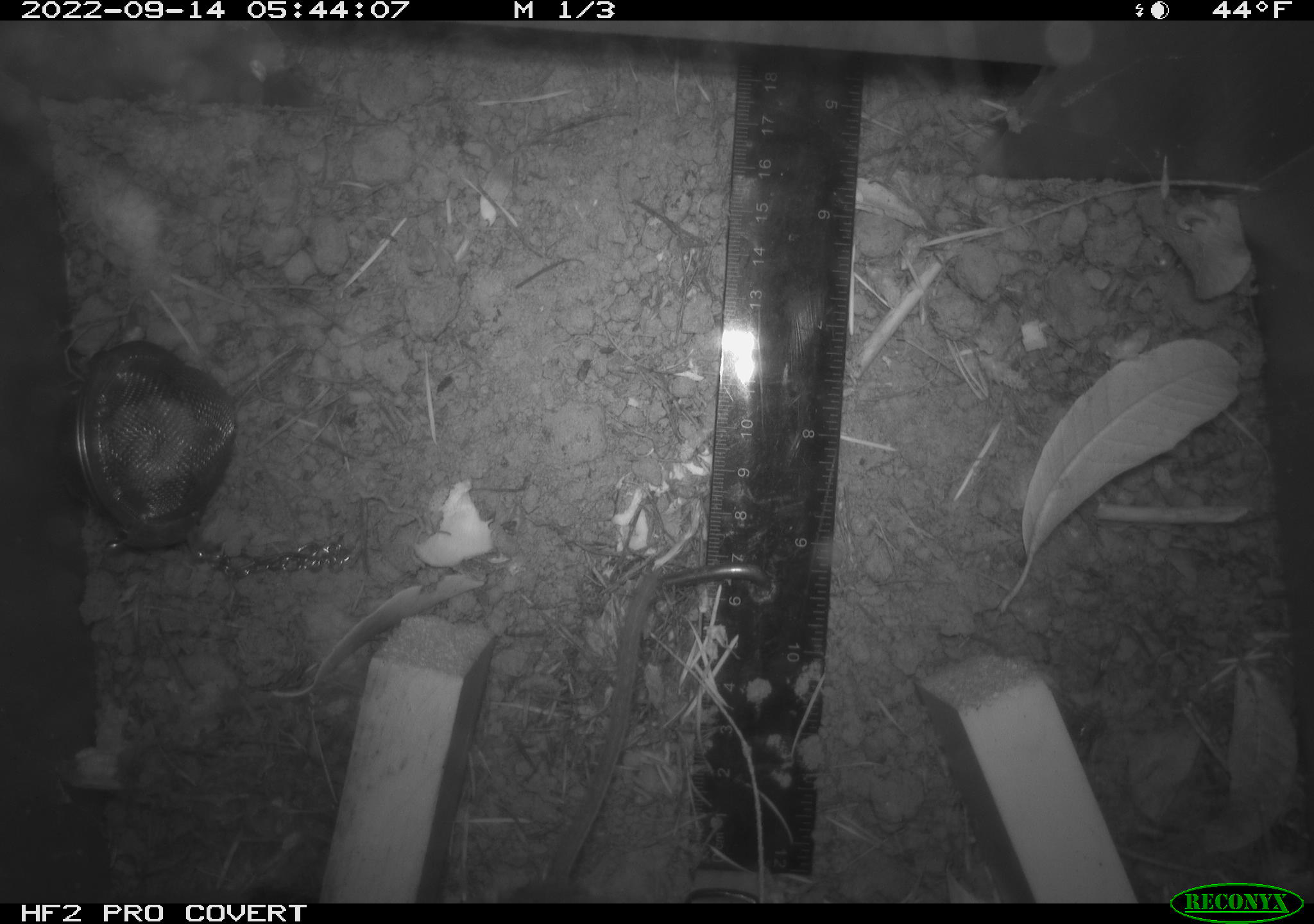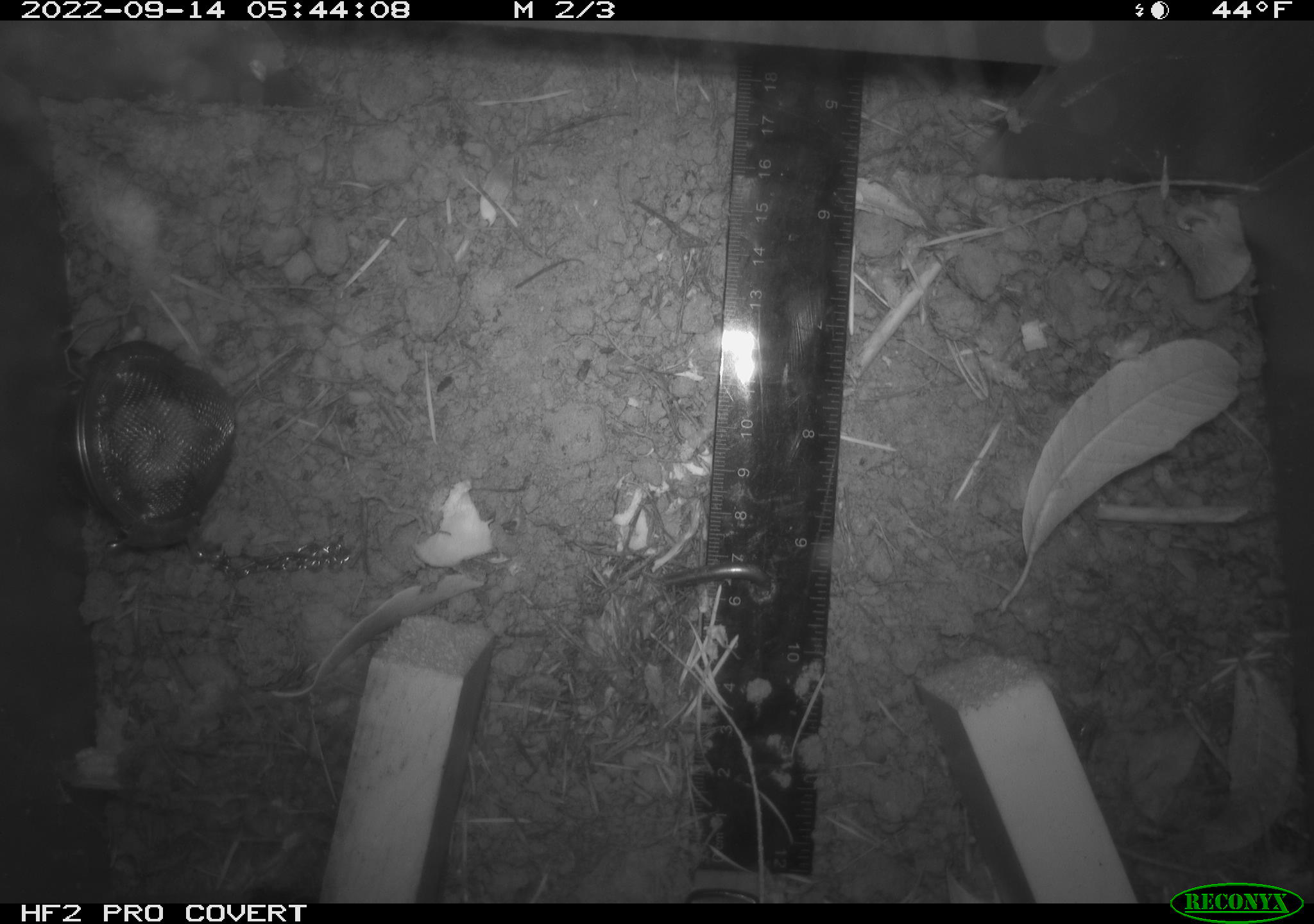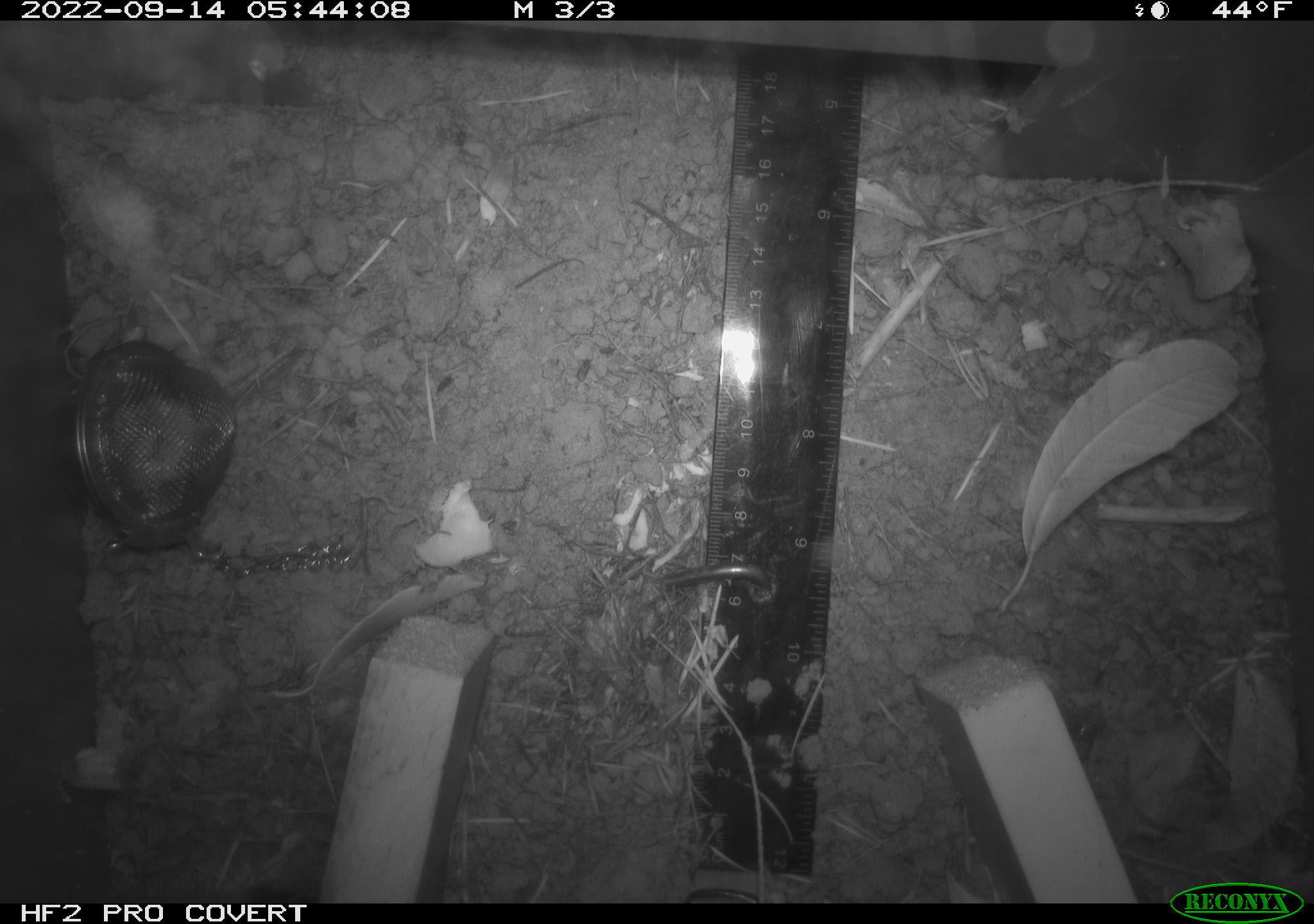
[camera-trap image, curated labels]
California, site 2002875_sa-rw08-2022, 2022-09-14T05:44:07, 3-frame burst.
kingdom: Animalia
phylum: Chordata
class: Mammalia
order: Rodentia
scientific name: Rodentia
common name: mouse species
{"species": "mouse species (Rodentia)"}